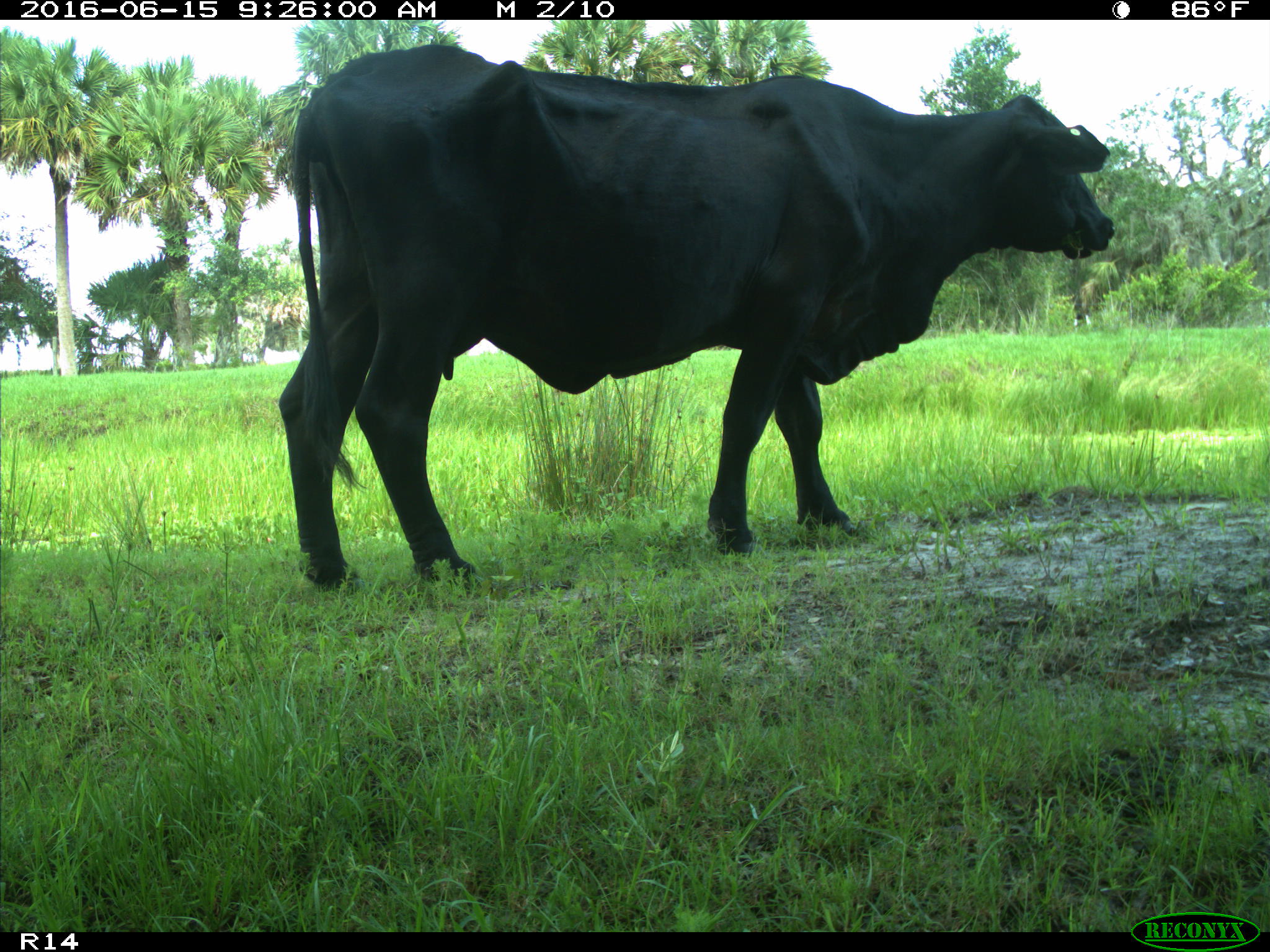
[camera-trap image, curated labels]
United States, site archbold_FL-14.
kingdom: Animalia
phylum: Chordata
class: Mammalia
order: Artiodactyla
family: Bovidae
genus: Bos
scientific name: Bos taurus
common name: domestic cow